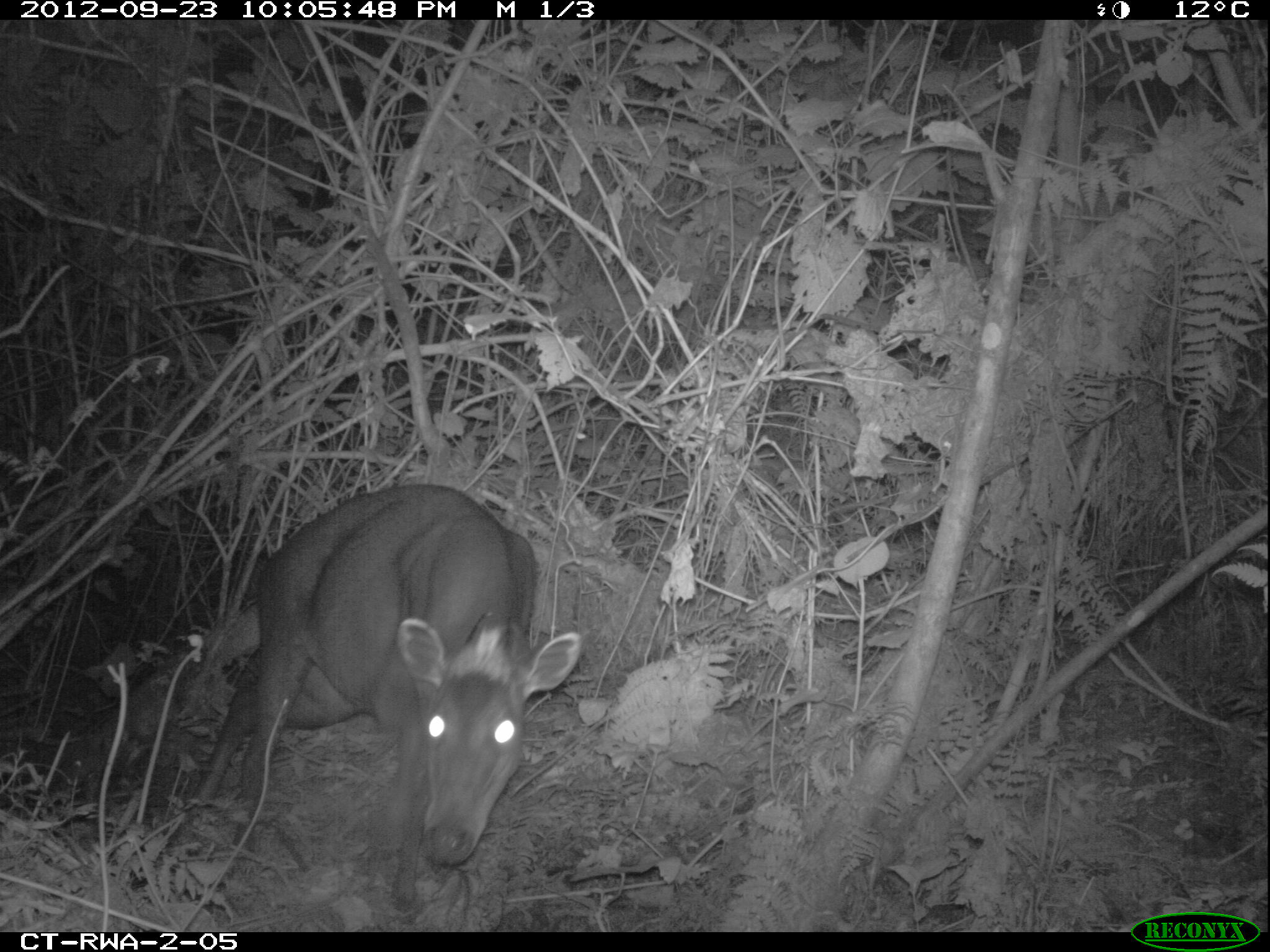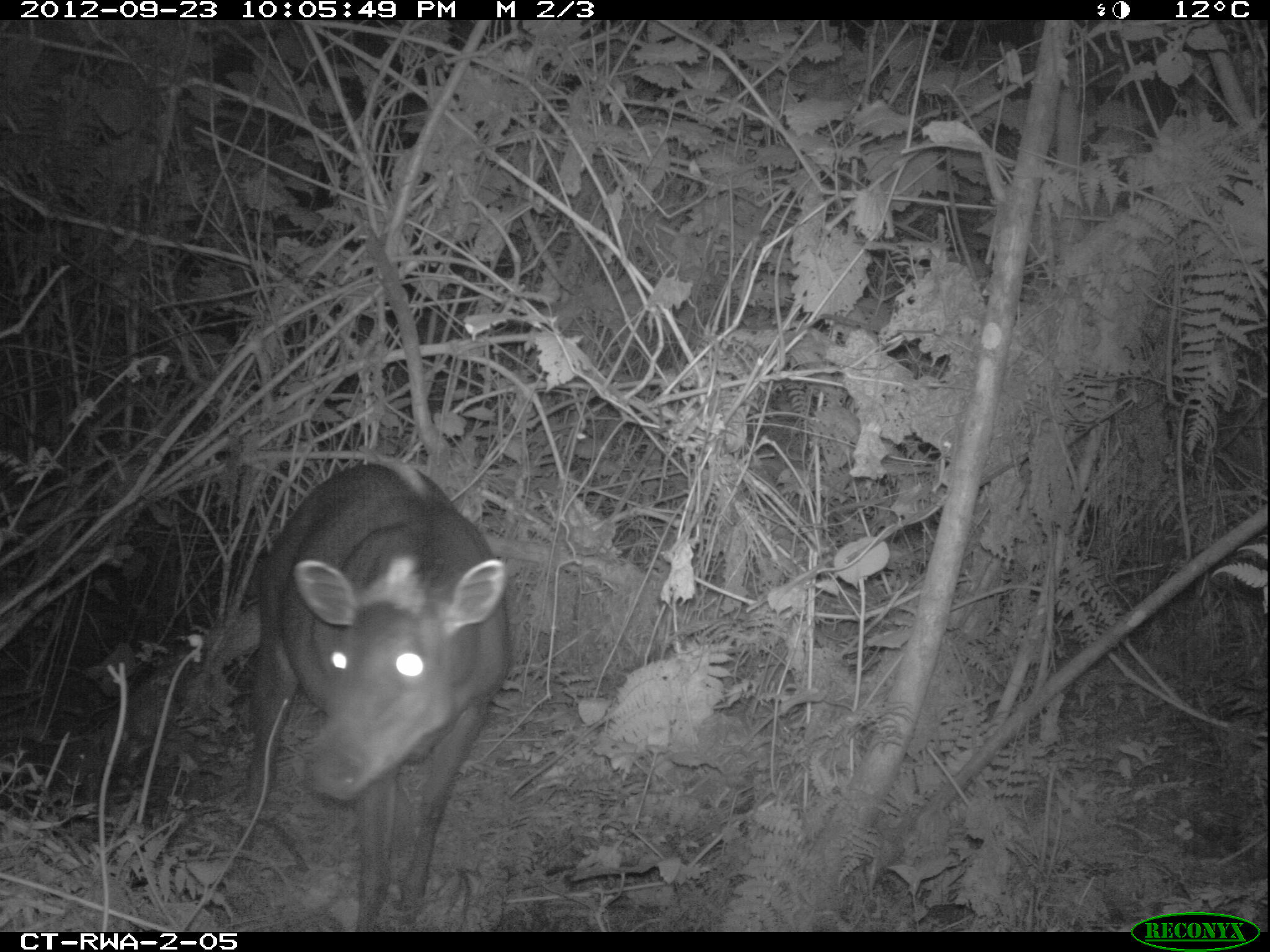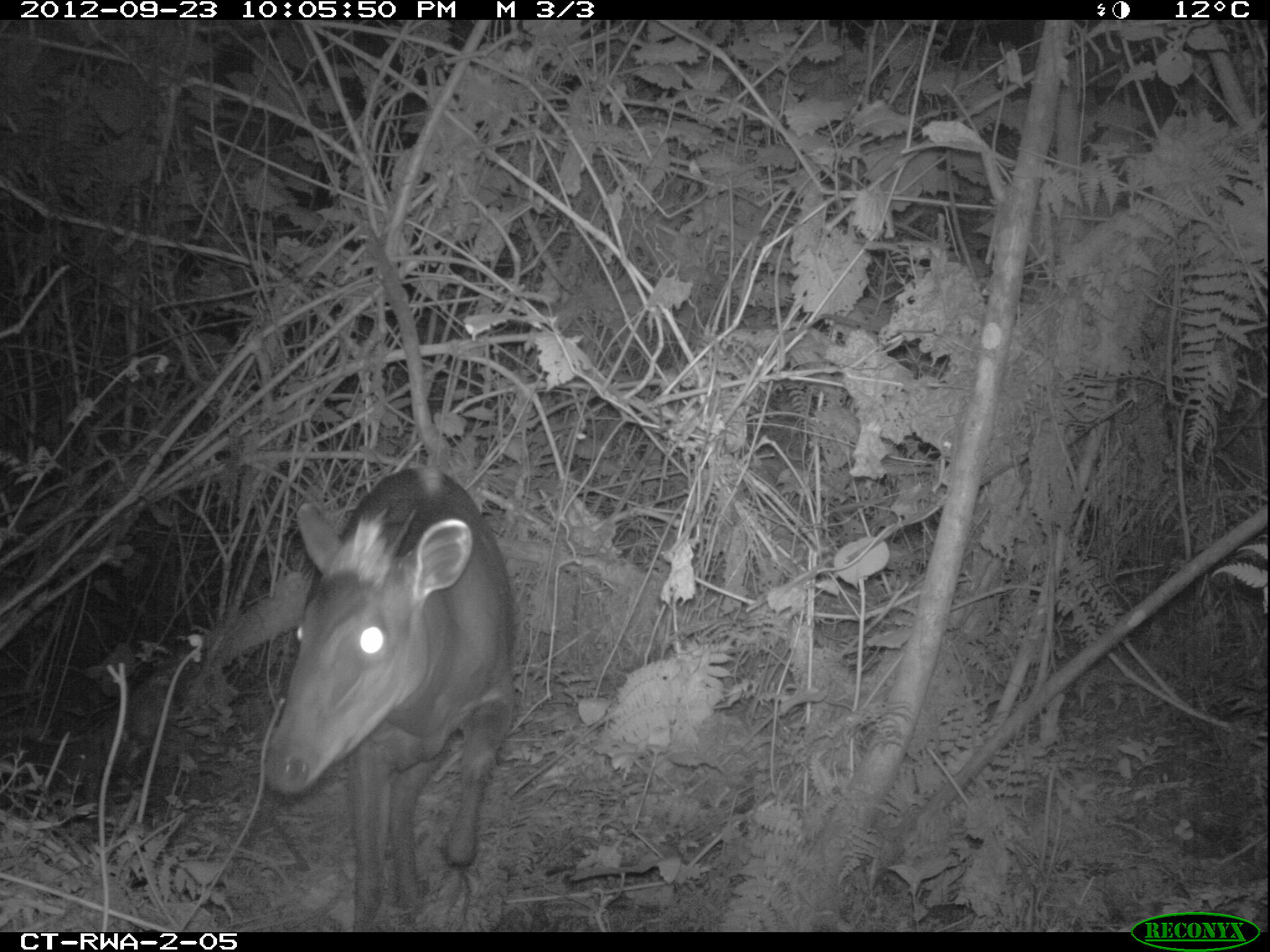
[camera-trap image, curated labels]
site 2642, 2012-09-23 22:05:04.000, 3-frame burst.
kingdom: Animalia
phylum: Chordata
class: Mammalia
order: Artiodactyla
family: Bovidae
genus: Cephalophus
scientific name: Cephalophus silvicultor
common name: light-backed duiker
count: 1